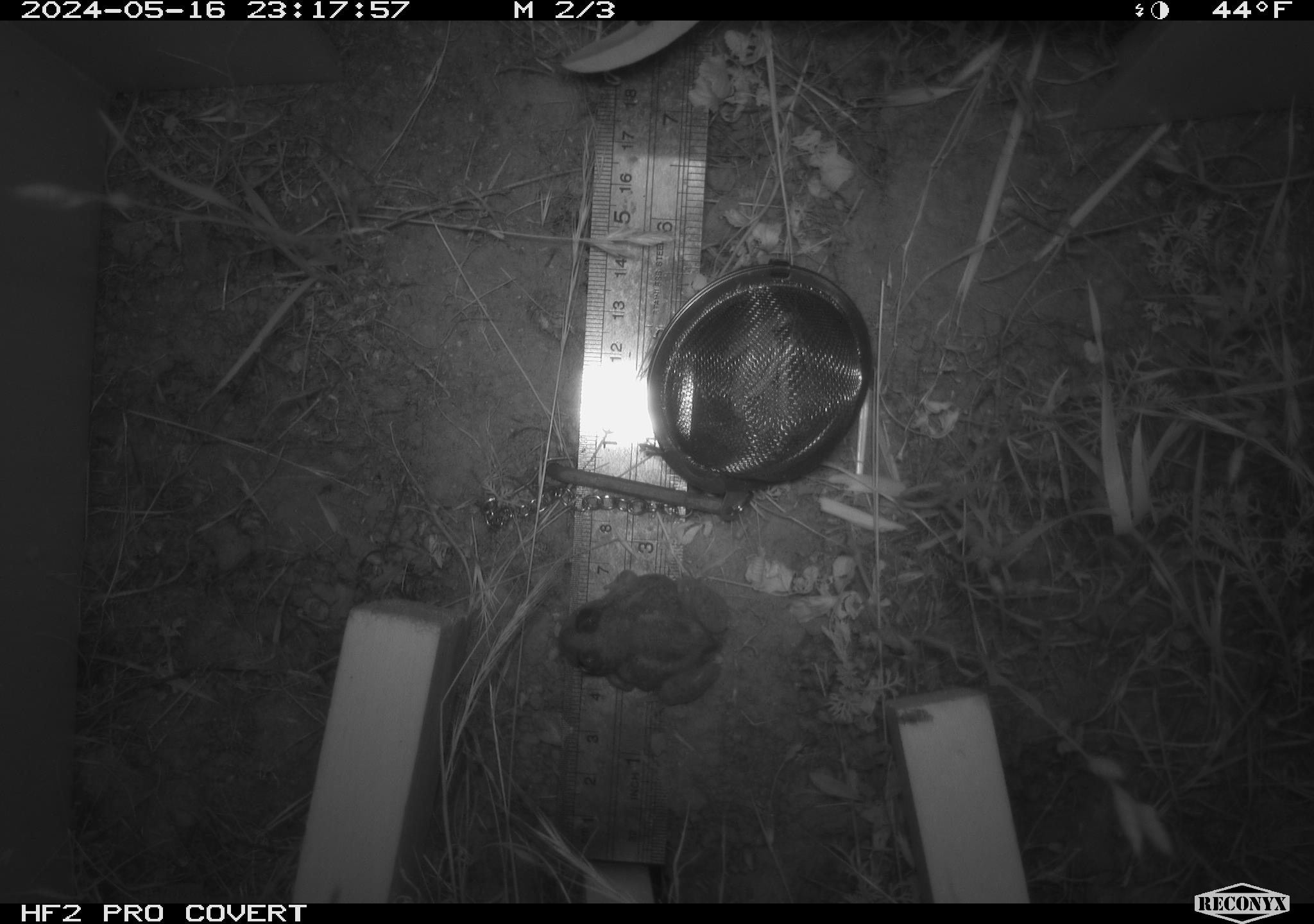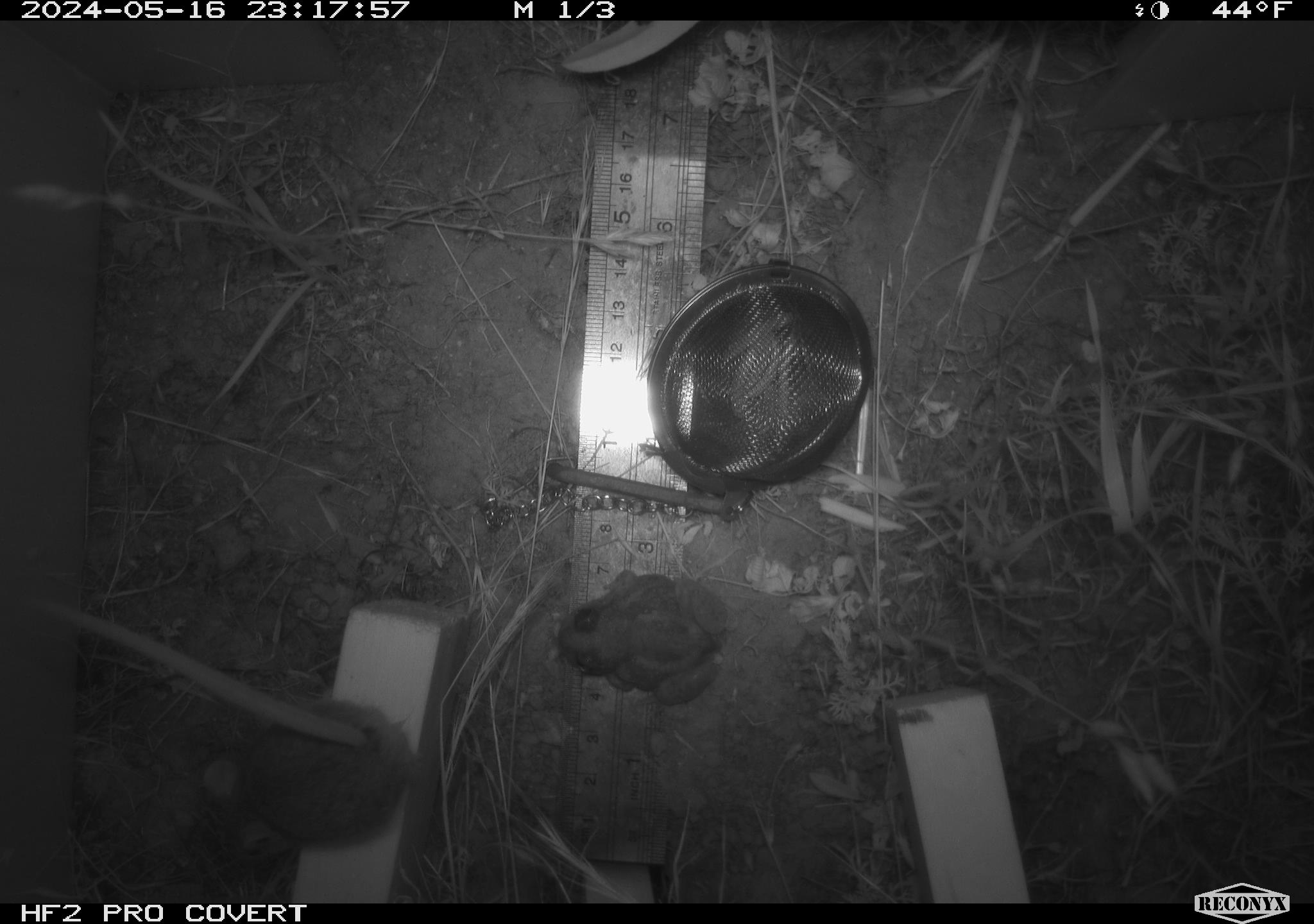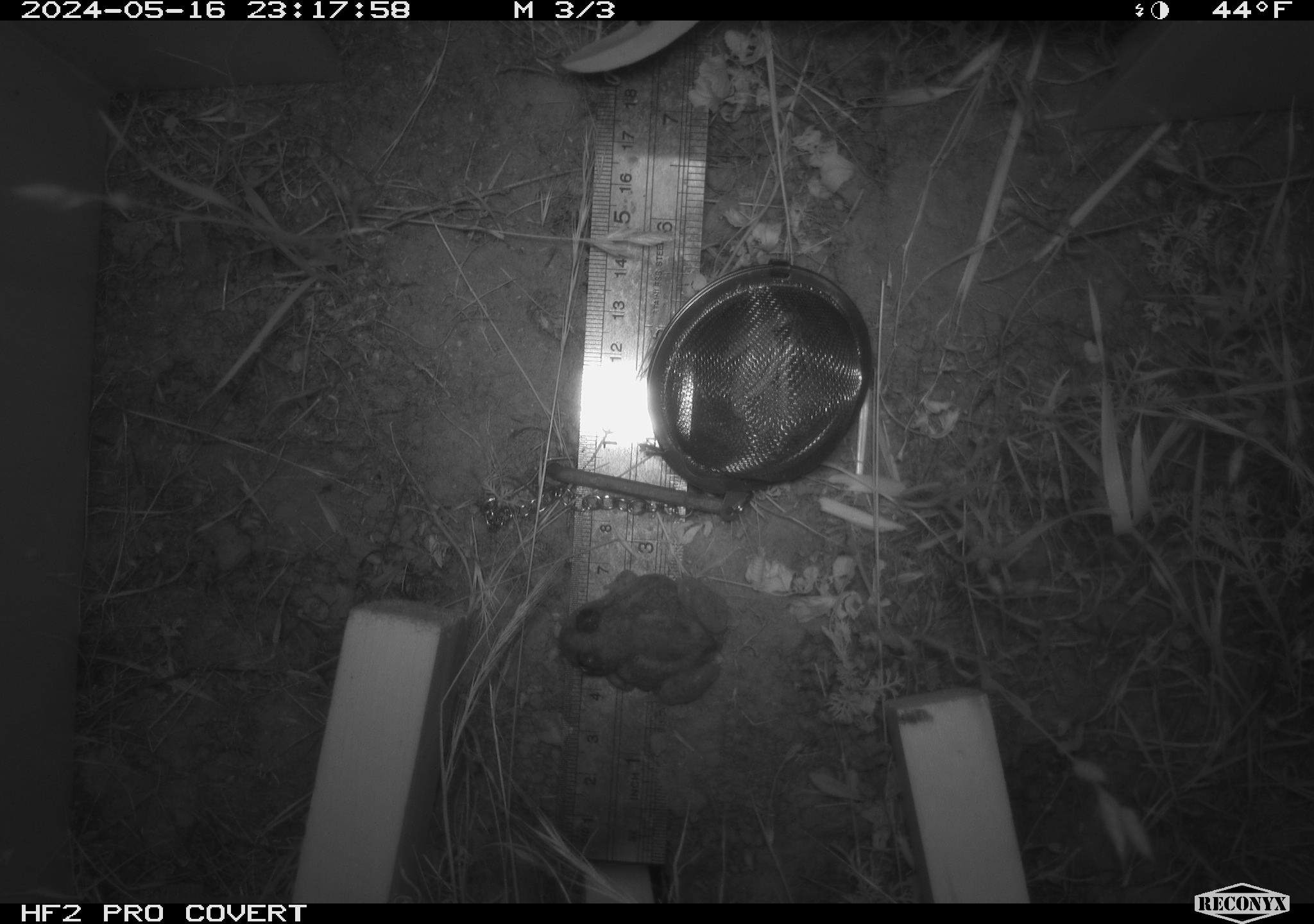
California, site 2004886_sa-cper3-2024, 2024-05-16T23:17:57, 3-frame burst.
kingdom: Animalia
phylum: Chordata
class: Amphibia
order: Anura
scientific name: Anura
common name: frogs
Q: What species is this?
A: Frogs (Anura).